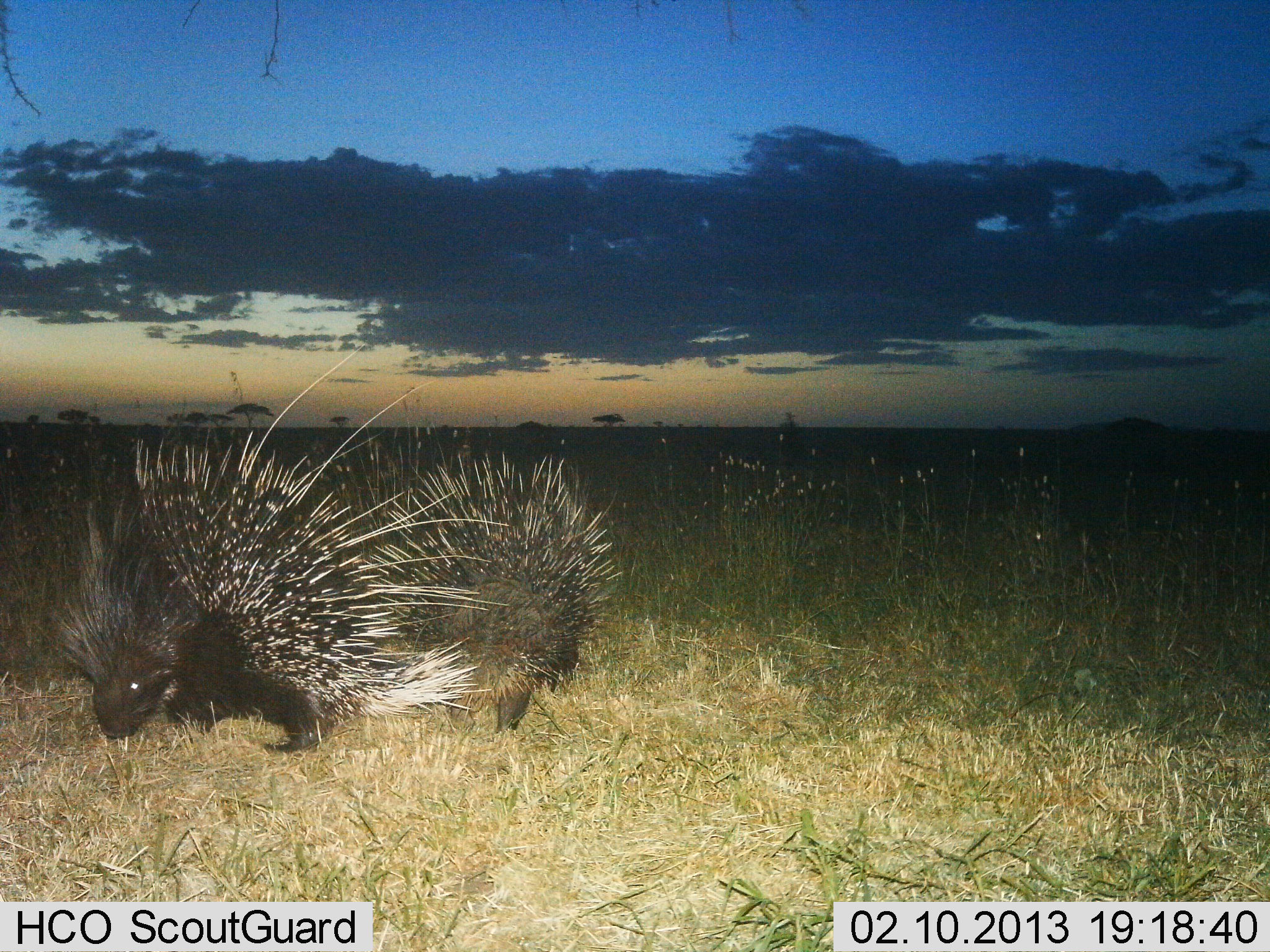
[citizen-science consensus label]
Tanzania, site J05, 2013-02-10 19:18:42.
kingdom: Animalia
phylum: Chordata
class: Mammalia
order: Rodentia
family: Hystricidae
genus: Hystrix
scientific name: Hystrix cristata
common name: crested porcupine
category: porcupine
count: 2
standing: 50%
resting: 0%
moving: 21%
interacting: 14%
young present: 0%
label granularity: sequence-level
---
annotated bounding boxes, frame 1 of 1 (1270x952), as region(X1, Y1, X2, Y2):
animal: region(45, 342, 509, 752); region(313, 401, 623, 730)